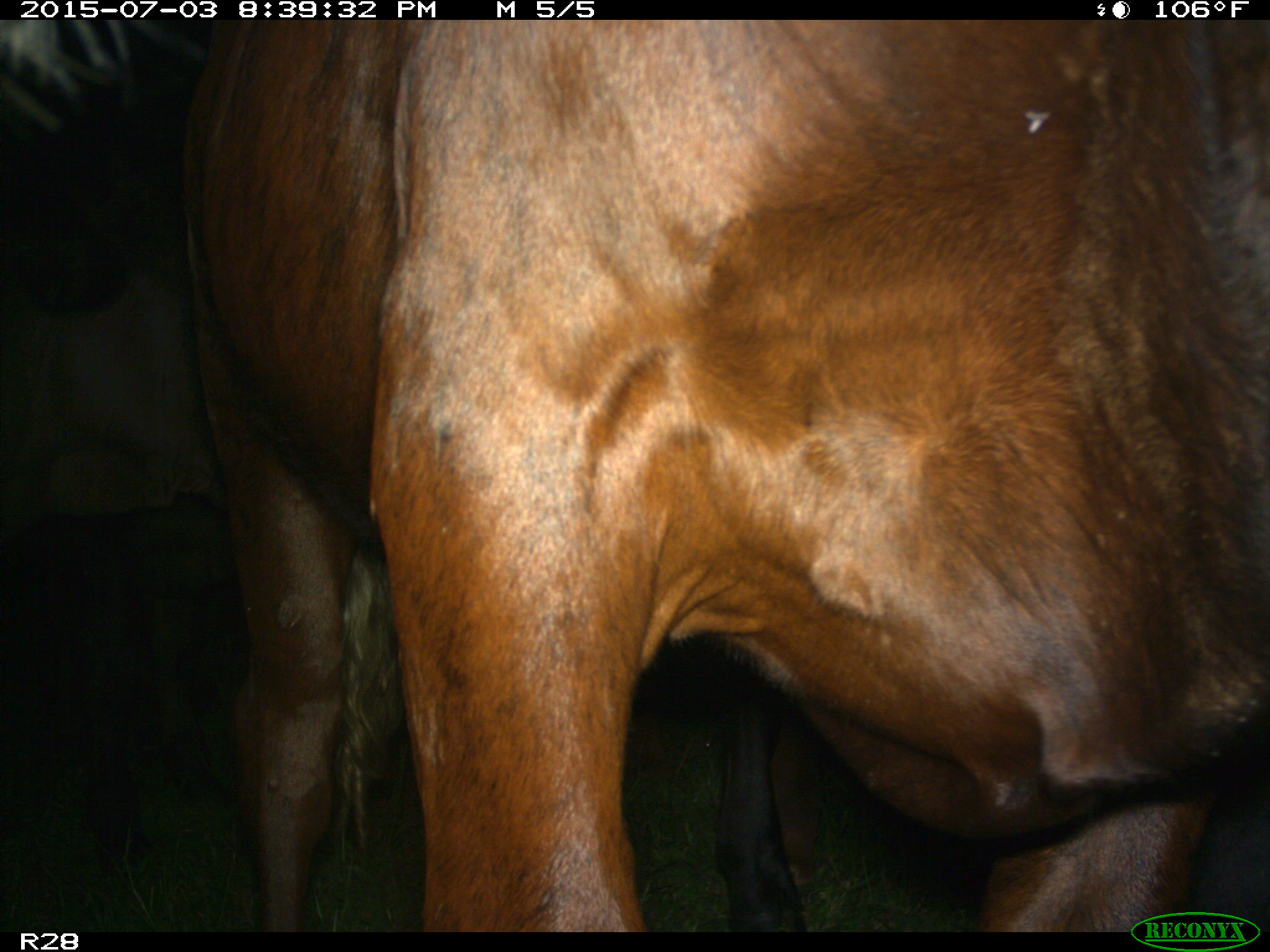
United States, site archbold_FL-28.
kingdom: Animalia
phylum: Chordata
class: Mammalia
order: Artiodactyla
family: Bovidae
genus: Bos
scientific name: Bos taurus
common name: domestic cow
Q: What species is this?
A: Bos taurus (domestic cow).